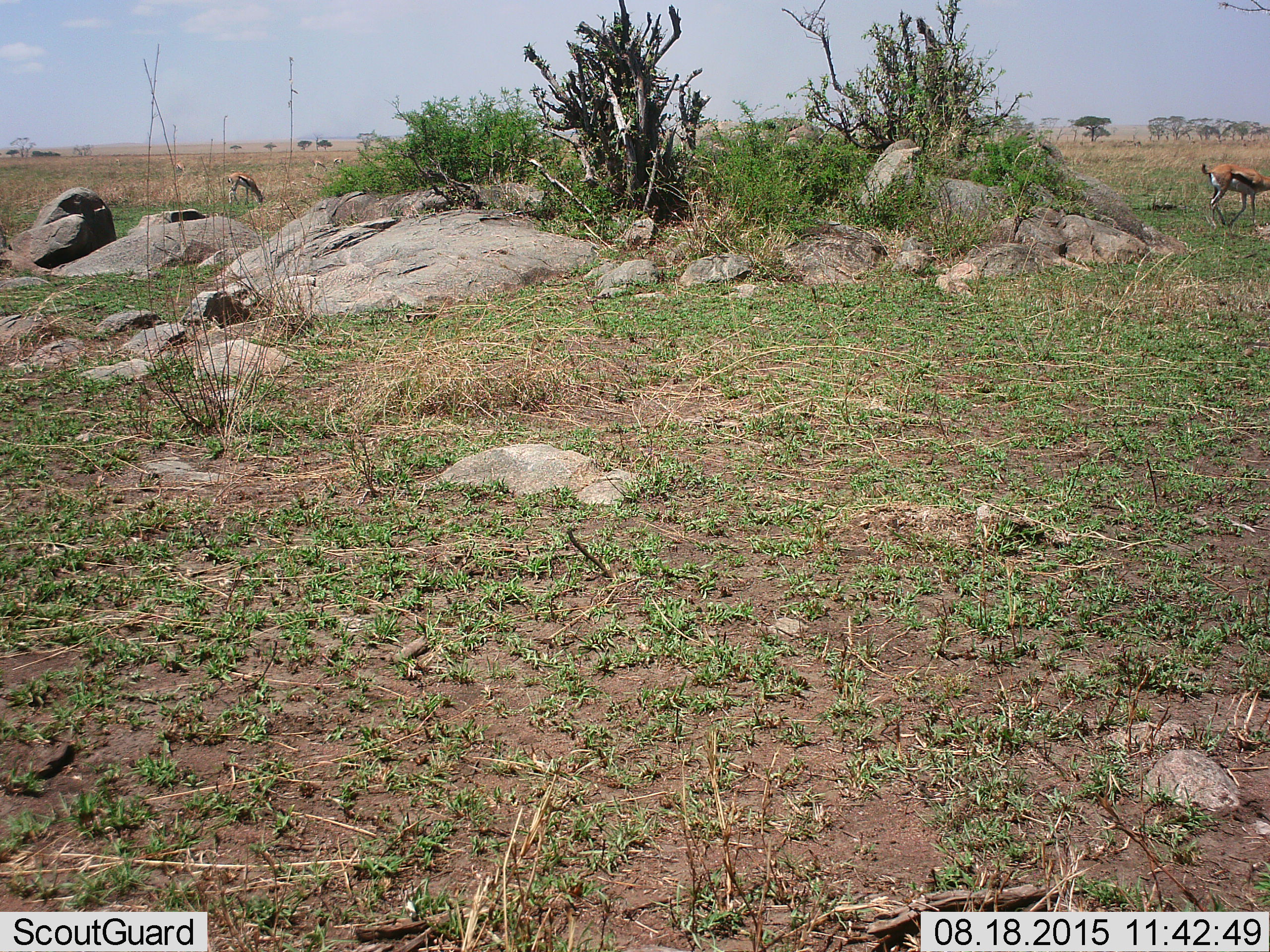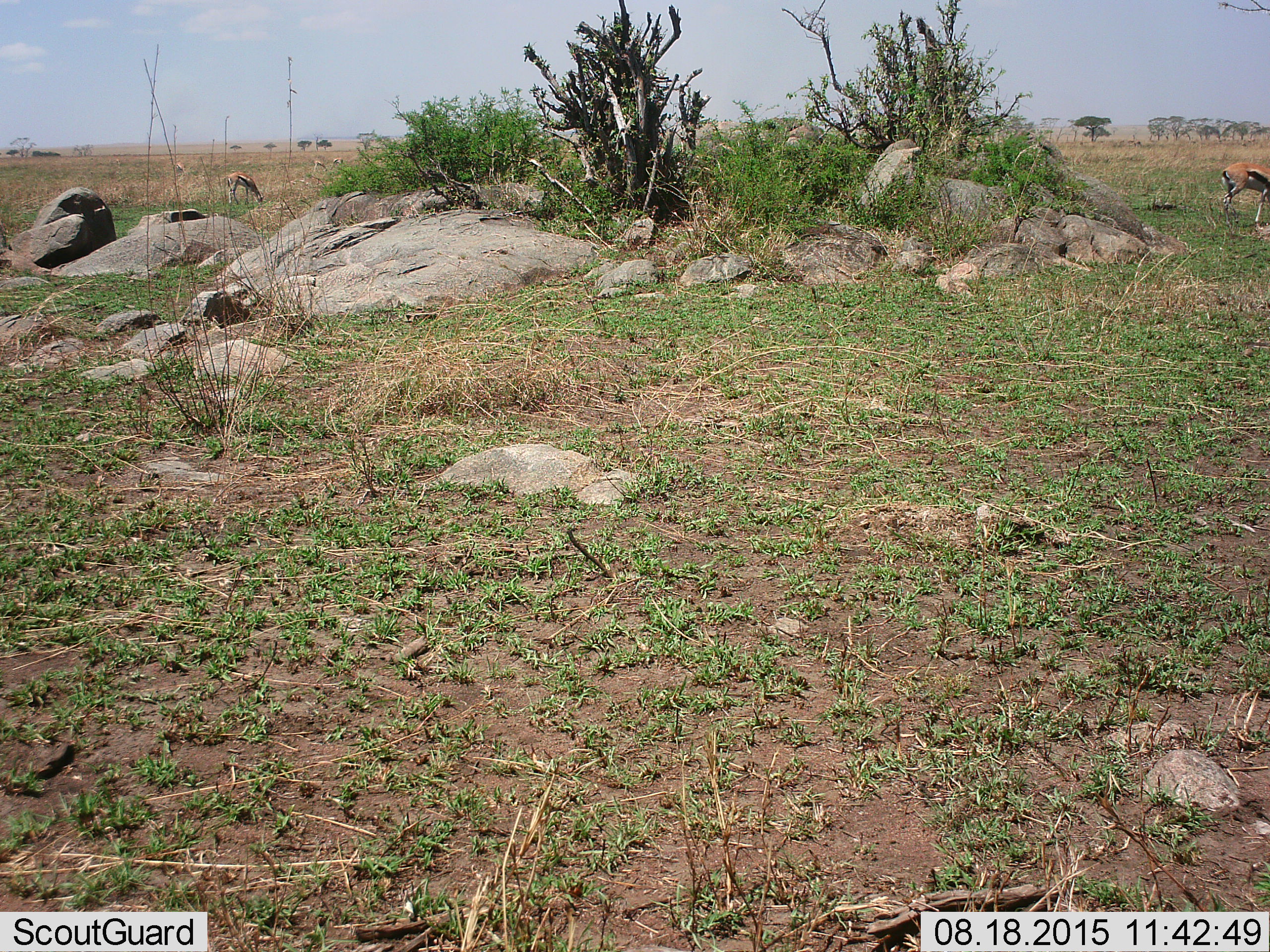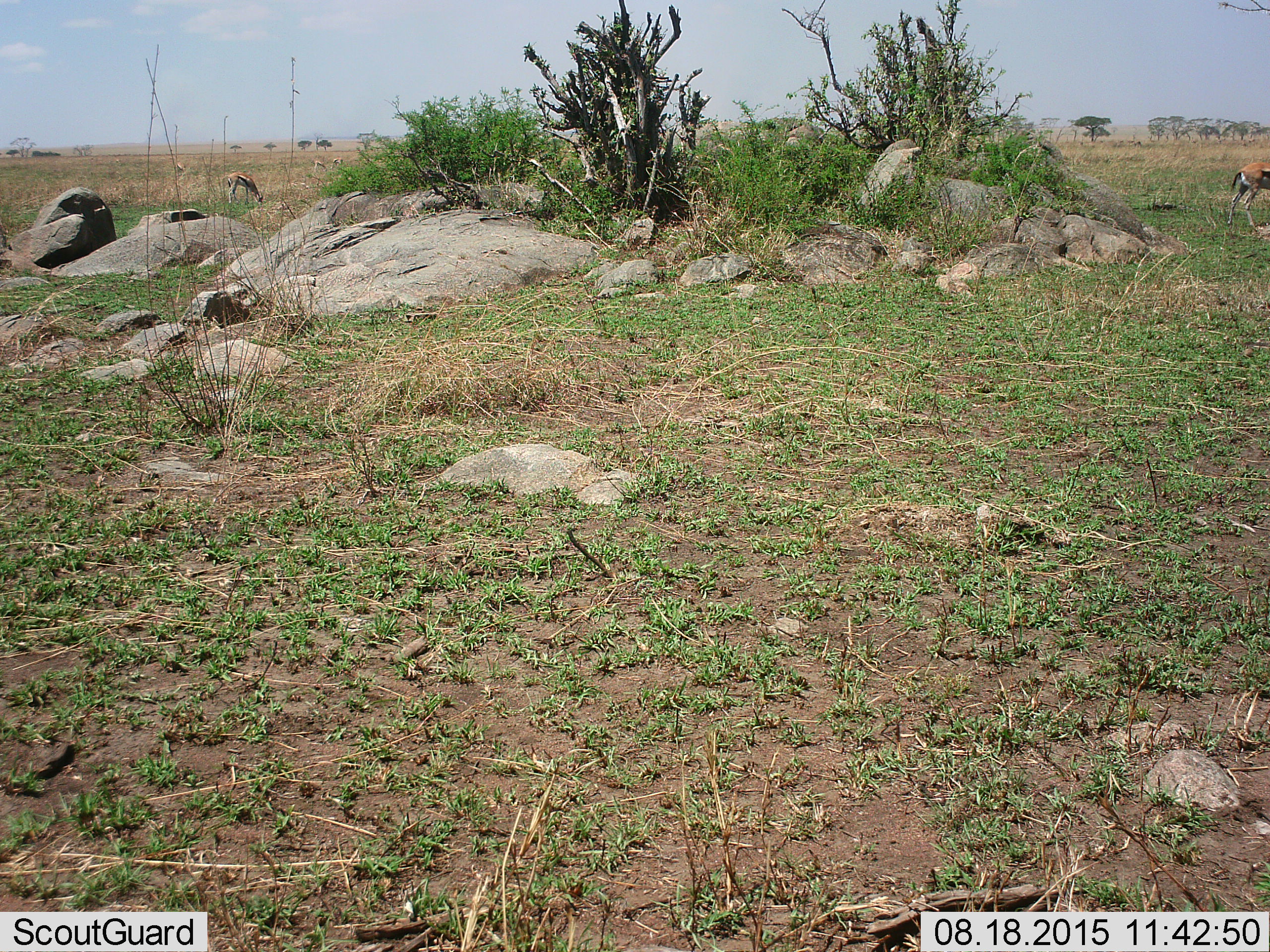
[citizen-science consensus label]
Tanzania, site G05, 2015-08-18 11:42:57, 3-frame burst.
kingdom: Animalia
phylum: Chordata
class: Mammalia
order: Artiodactyla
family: Bovidae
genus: Eudorcas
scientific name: Eudorcas thomsonii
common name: thomson's gazelle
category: gazellethomsons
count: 5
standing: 19%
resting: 0%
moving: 56%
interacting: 0%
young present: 0%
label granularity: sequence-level